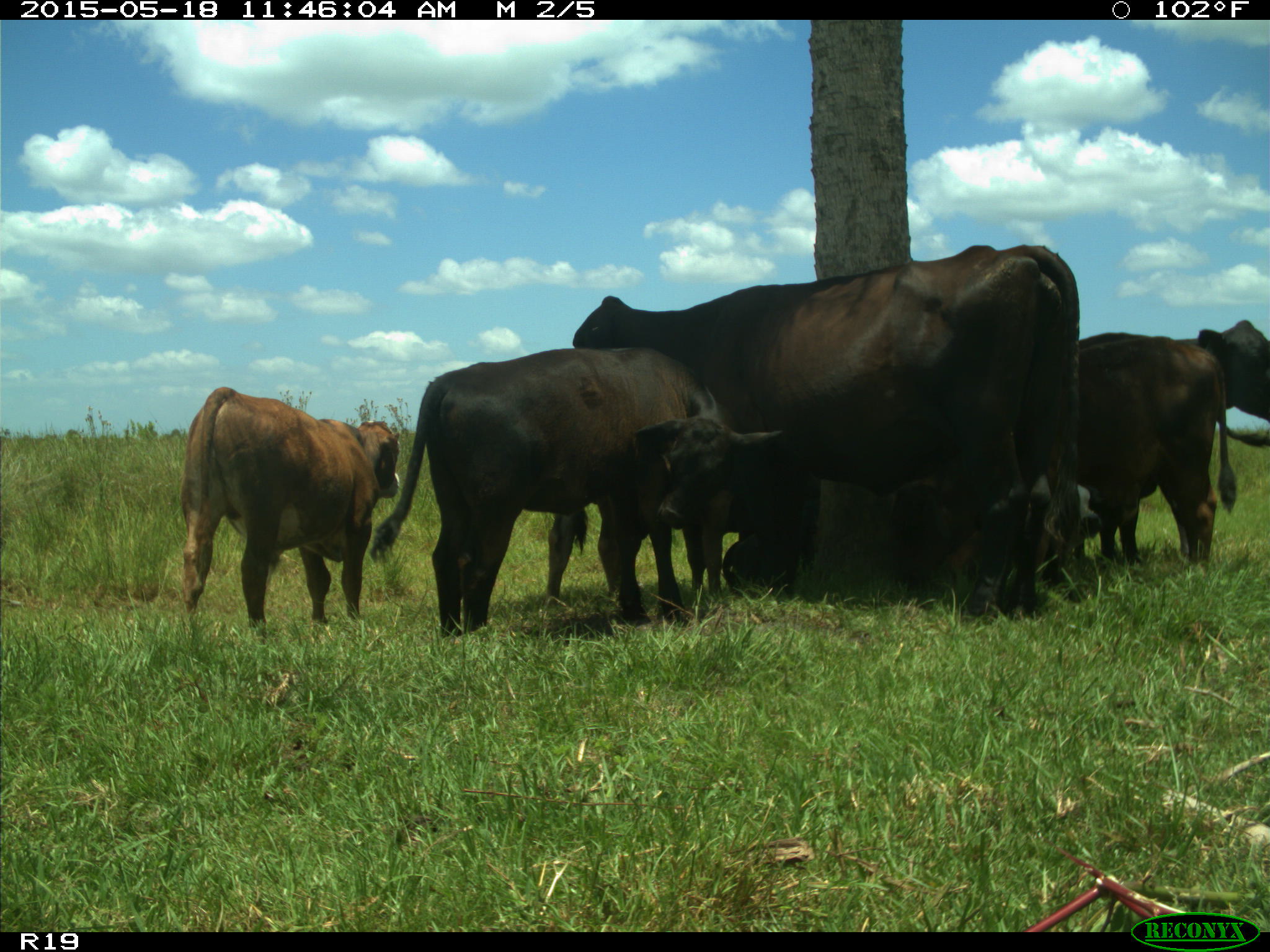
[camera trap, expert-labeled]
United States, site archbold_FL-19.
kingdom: Animalia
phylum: Chordata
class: Mammalia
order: Artiodactyla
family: Bovidae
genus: Bos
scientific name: Bos taurus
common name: domestic cow